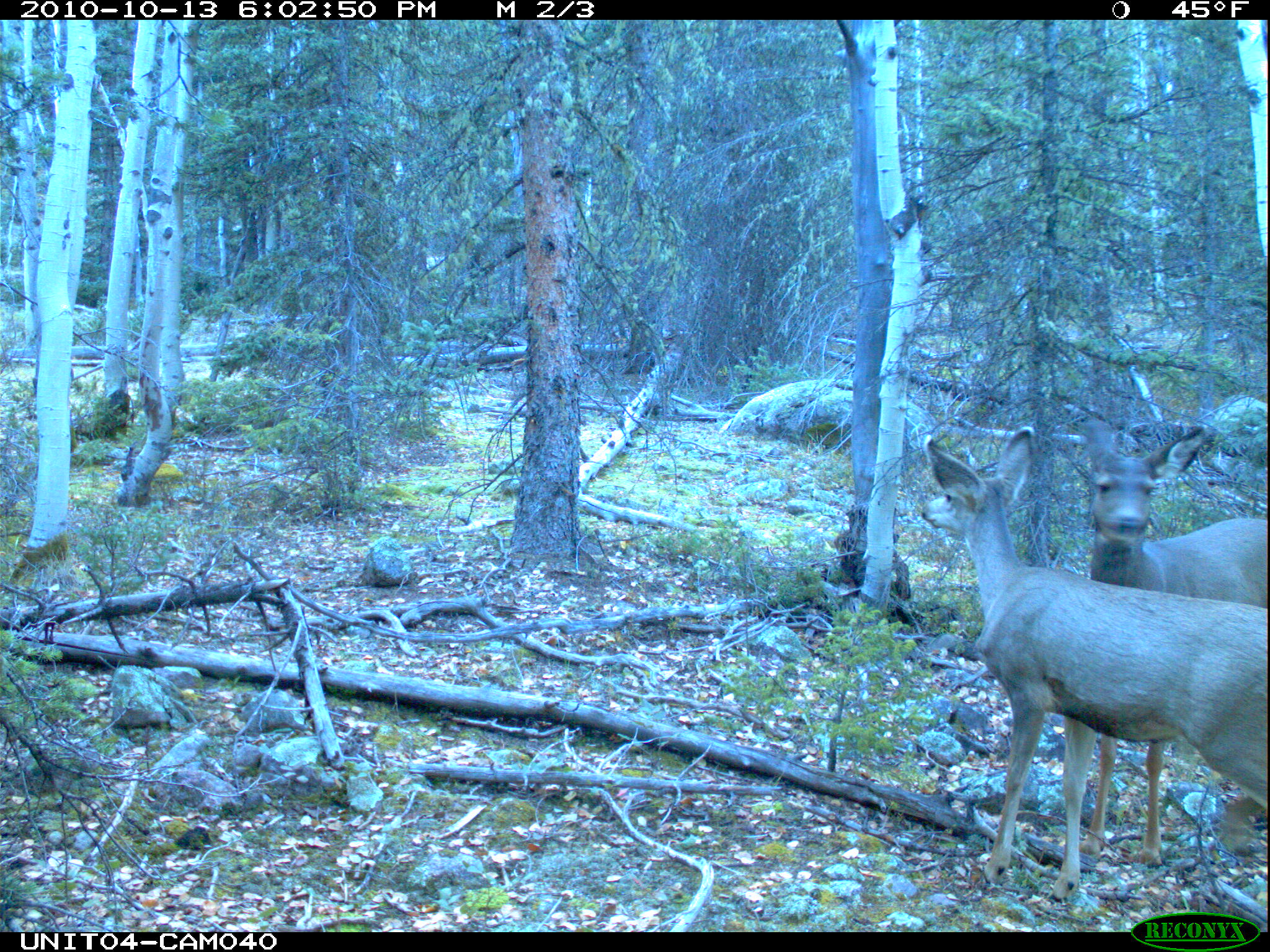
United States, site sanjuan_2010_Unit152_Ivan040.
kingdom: Animalia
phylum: Chordata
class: Mammalia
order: Artiodactyla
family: Cervidae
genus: Odocoileus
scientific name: Odocoileus hemionus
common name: mule deer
Odocoileus hemionus (mule deer).